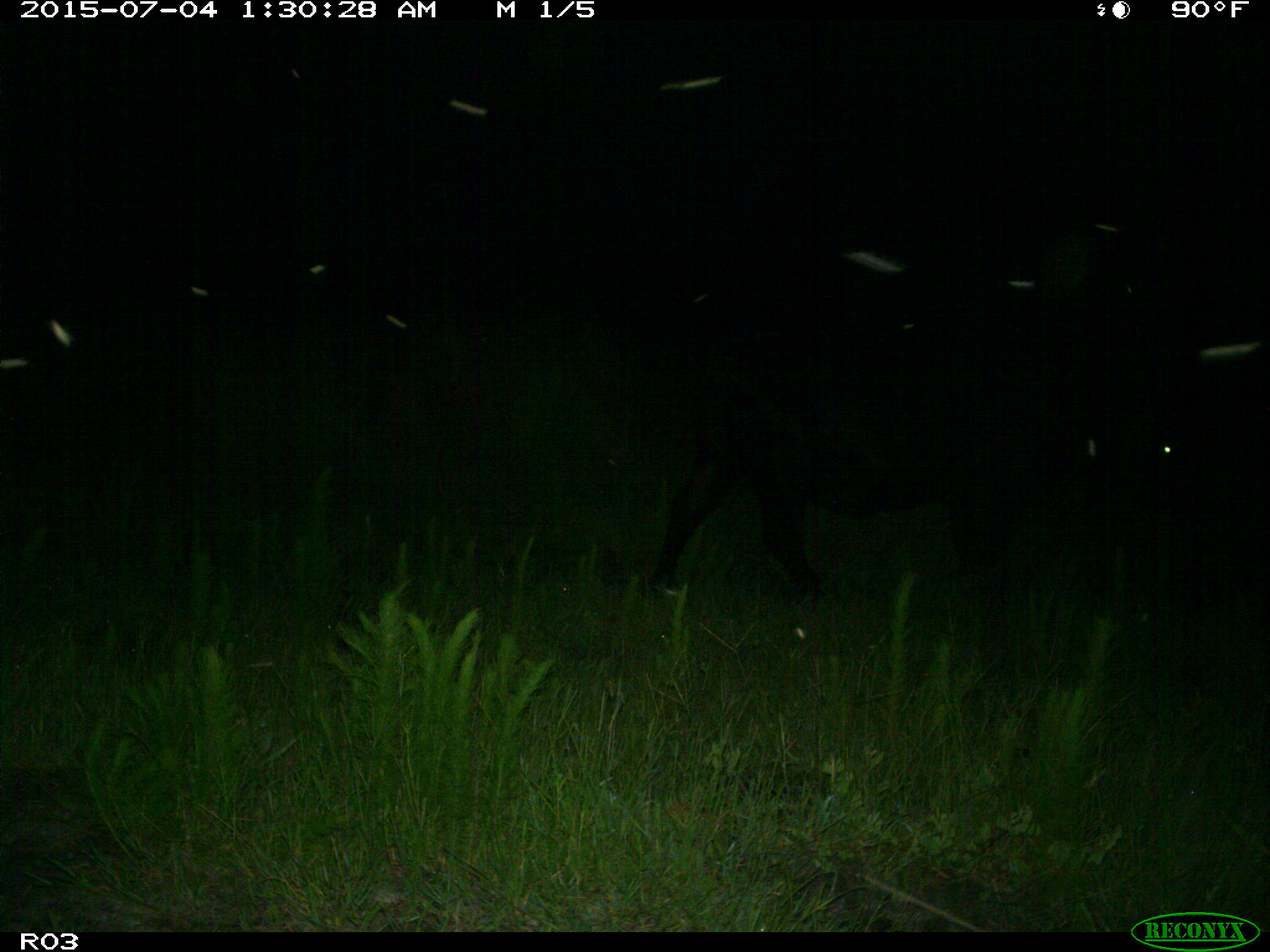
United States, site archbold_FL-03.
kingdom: Animalia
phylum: Chordata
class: Mammalia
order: Artiodactyla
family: Bovidae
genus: Bos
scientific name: Bos taurus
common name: domestic cow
Bos taurus (domestic cow).